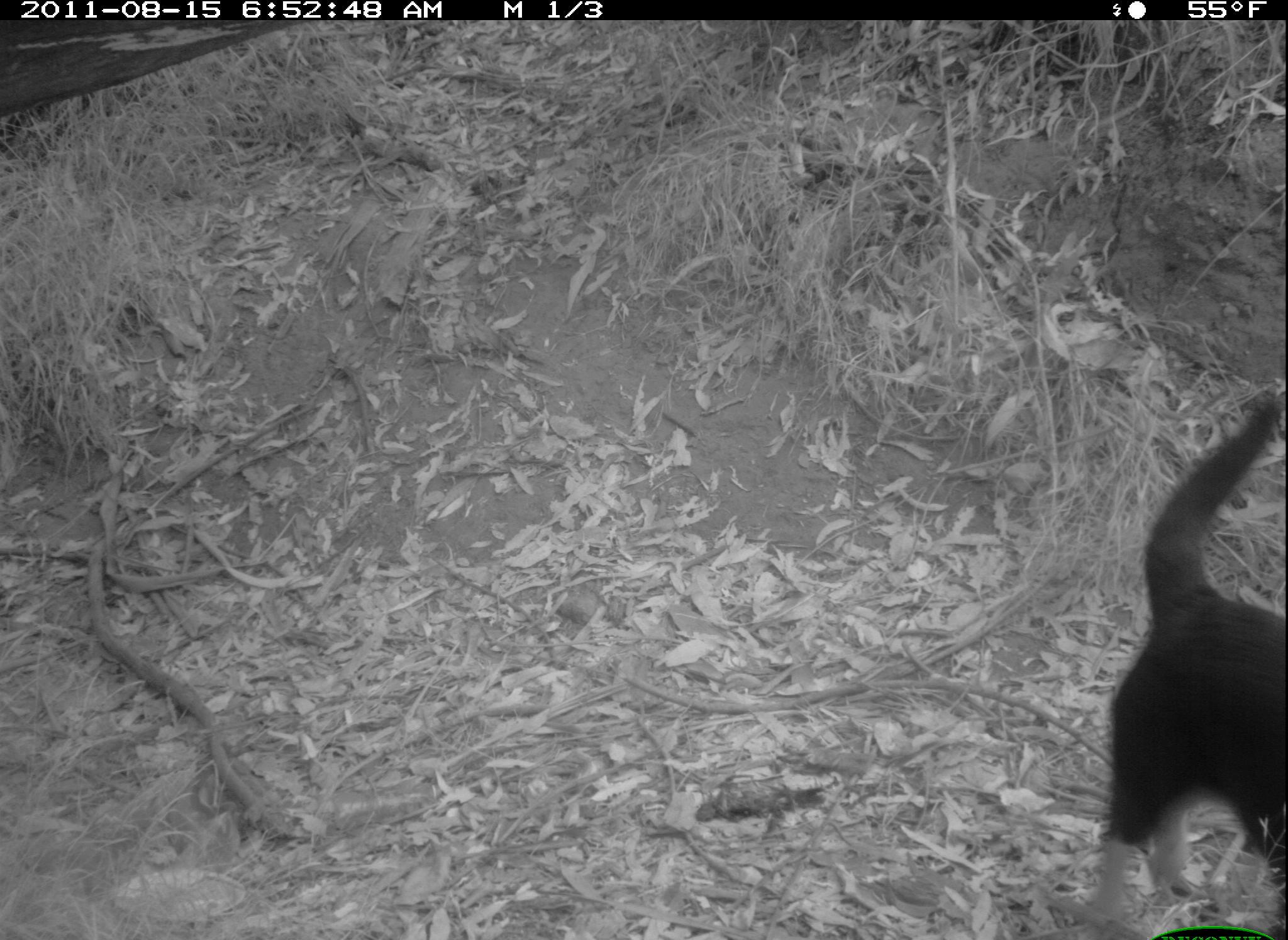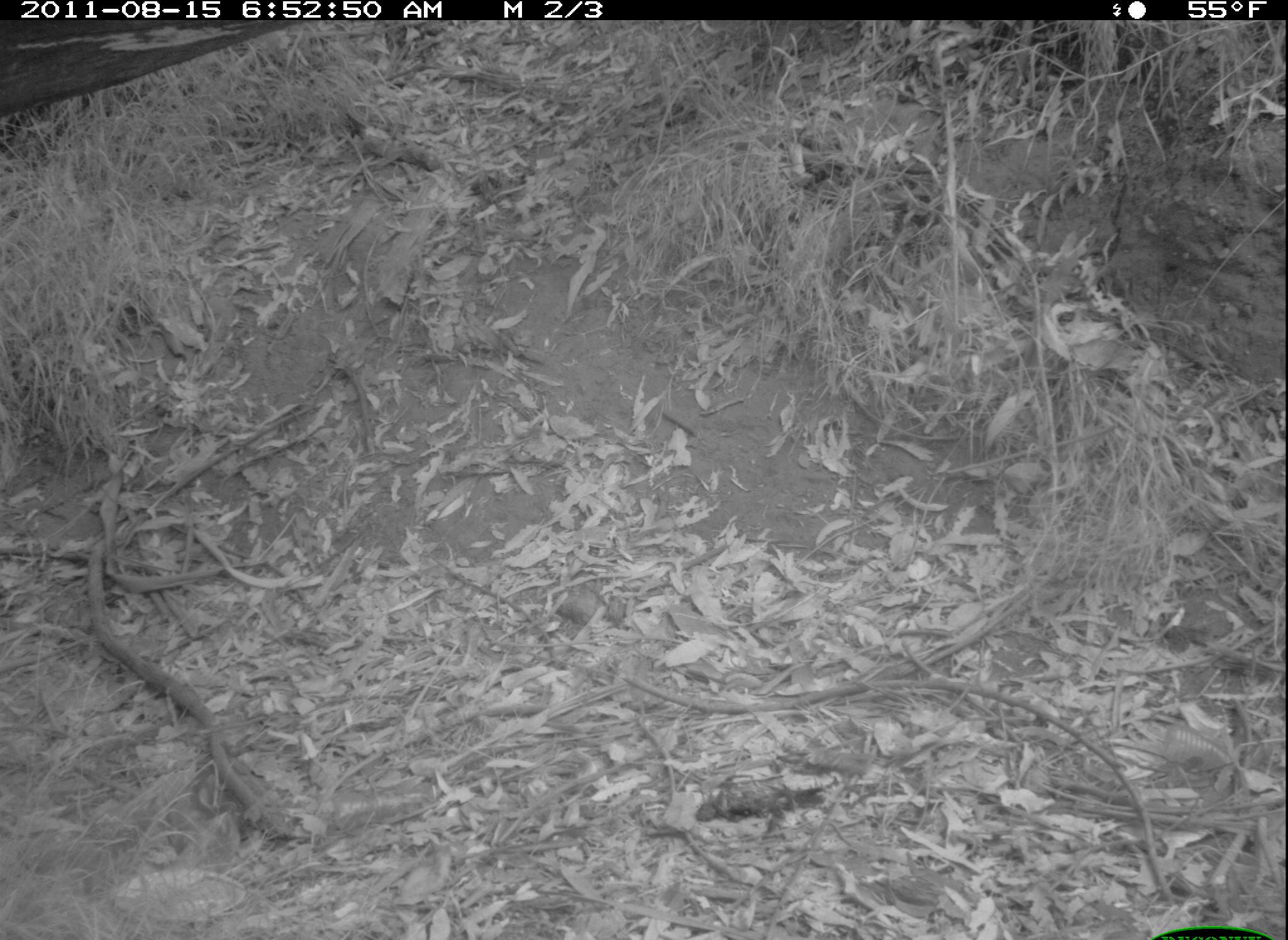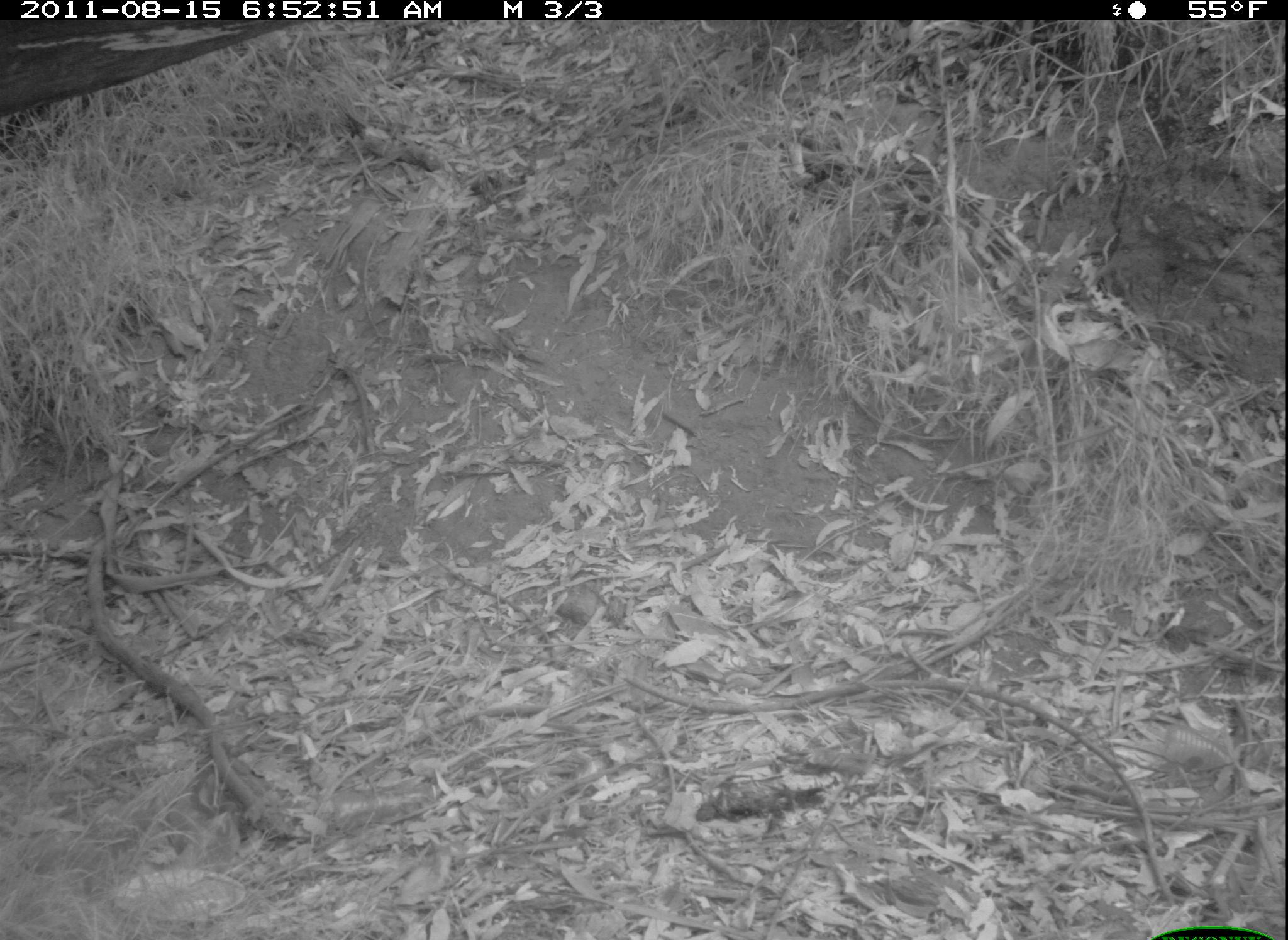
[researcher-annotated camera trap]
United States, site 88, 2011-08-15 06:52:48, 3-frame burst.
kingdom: Animalia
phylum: Chordata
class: Mammalia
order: Carnivora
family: Canidae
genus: Canis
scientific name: Canis familiaris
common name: domestic dog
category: dog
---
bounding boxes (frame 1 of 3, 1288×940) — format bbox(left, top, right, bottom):
dog: bbox(1085, 382, 1285, 934)